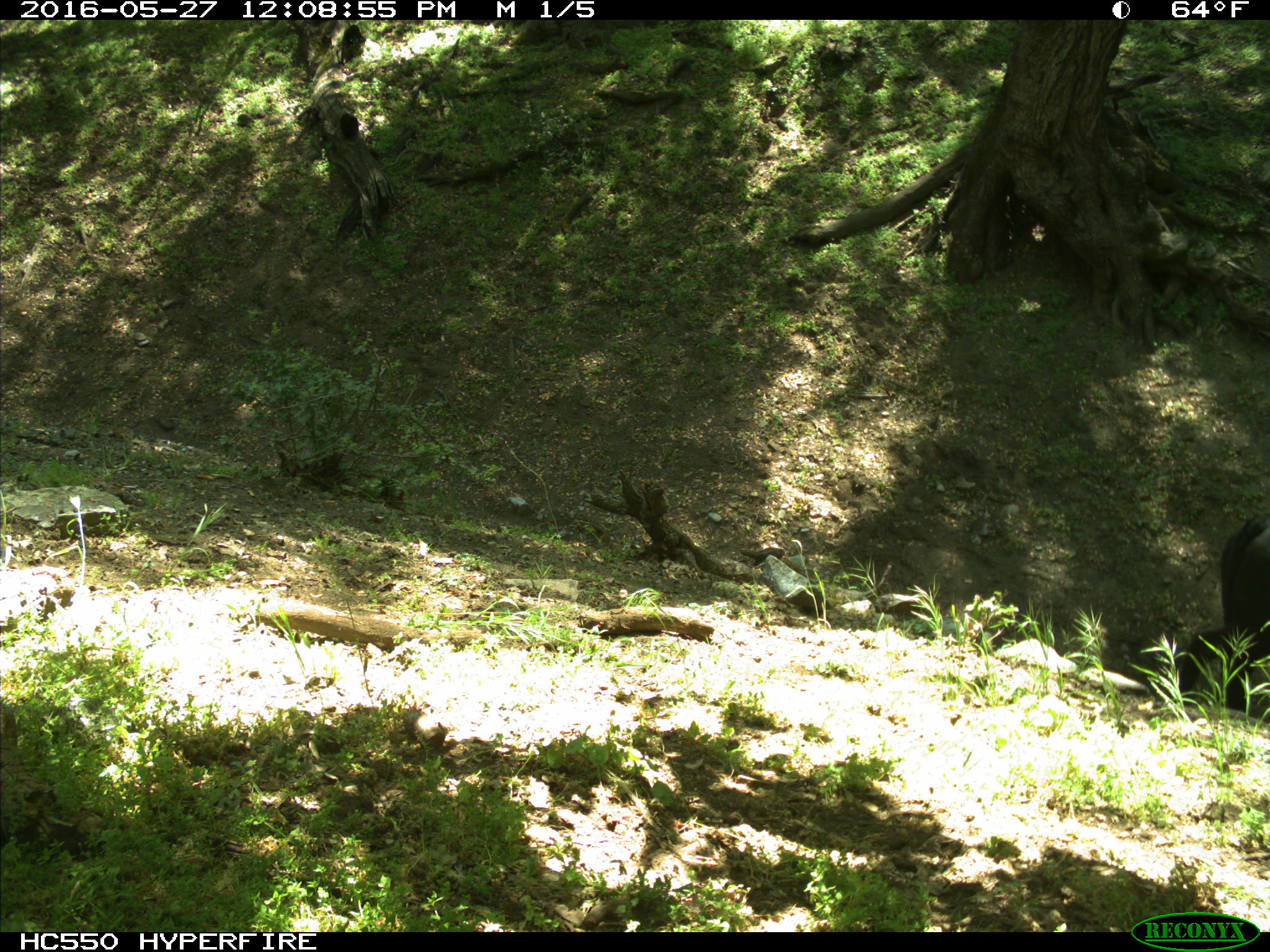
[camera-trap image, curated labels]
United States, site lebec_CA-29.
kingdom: Animalia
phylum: Chordata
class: Mammalia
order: Artiodactyla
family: Bovidae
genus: Bos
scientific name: Bos taurus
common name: domestic cow